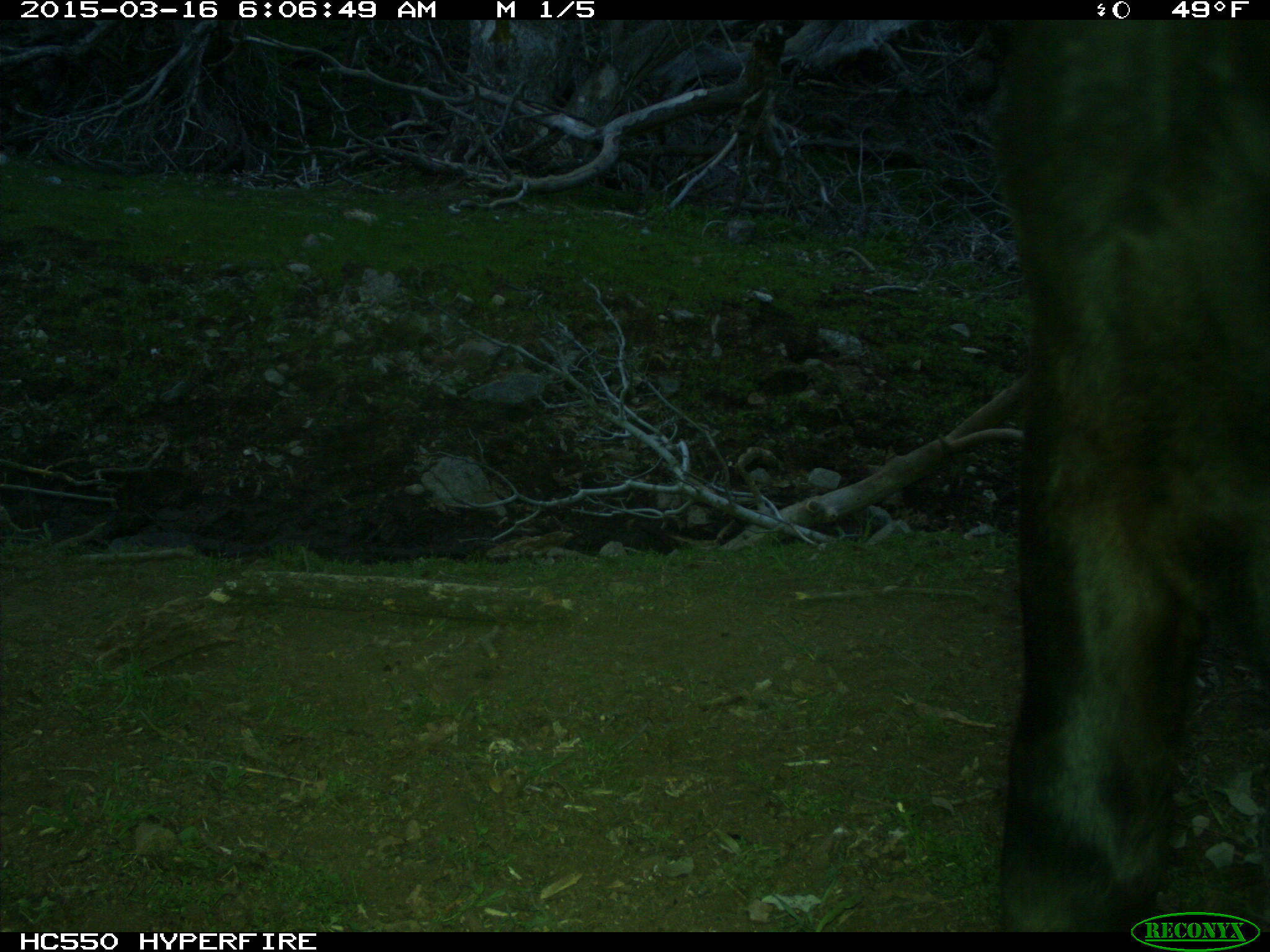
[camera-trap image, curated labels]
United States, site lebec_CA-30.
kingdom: Animalia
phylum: Chordata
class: Mammalia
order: Artiodactyla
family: Bovidae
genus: Bos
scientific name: Bos taurus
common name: domestic cow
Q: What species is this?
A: Bos taurus (domestic cow).